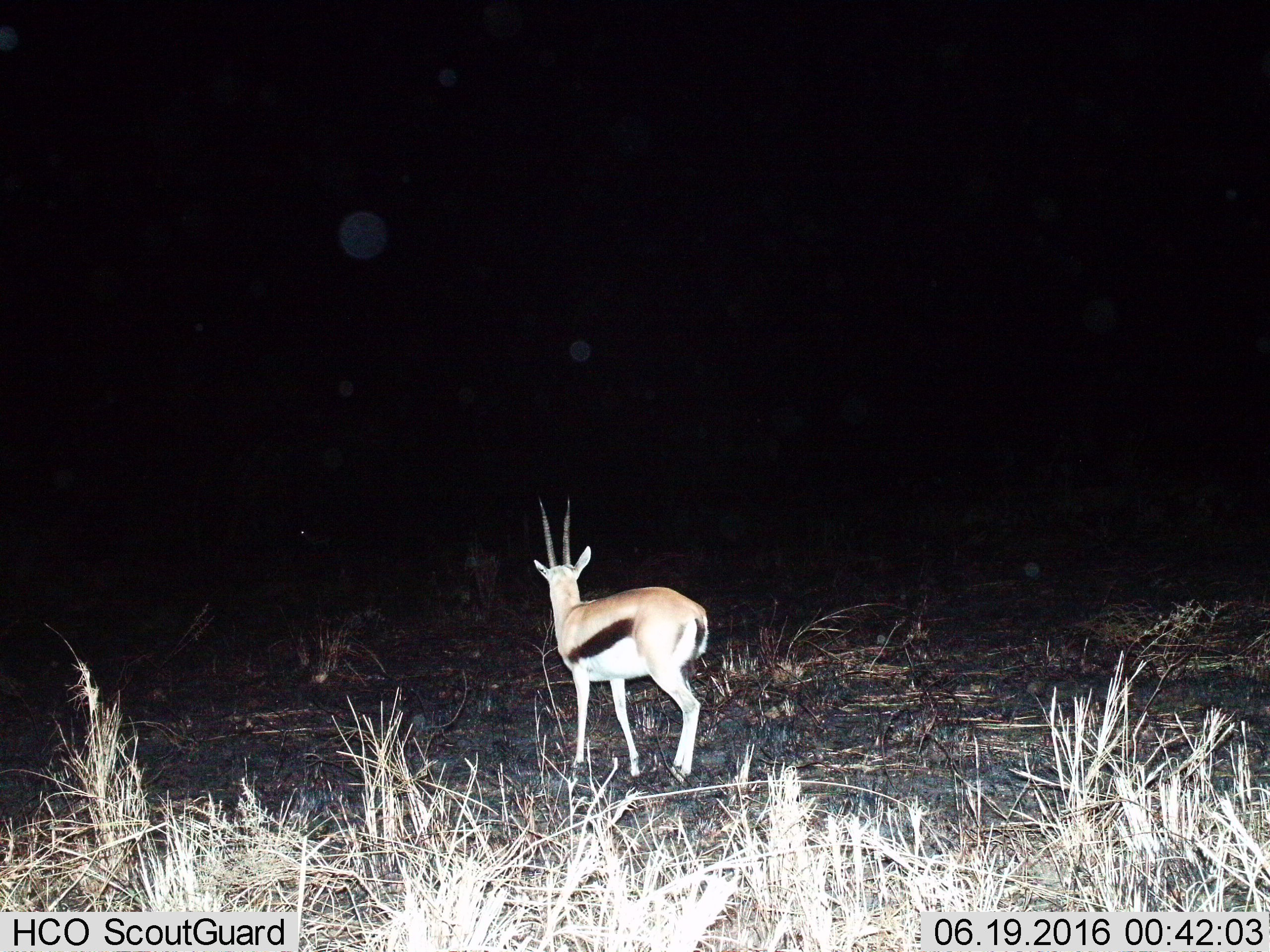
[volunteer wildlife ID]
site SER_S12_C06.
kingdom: Animalia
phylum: Chordata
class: Mammalia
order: Artiodactyla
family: Bovidae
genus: Eudorcas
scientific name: Eudorcas thomsonii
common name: thomson's gazelle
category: gazellethomsons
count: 1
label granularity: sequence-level